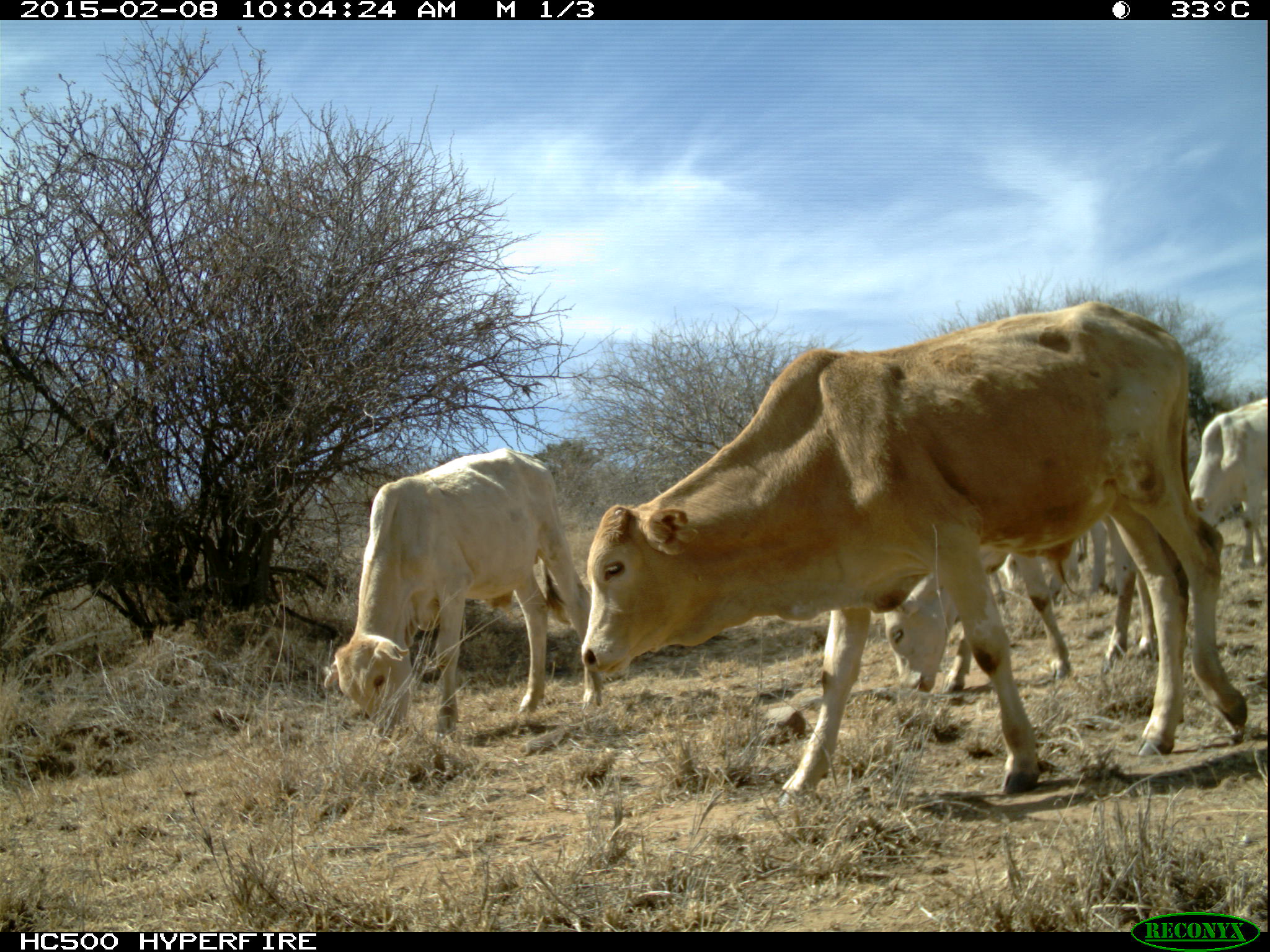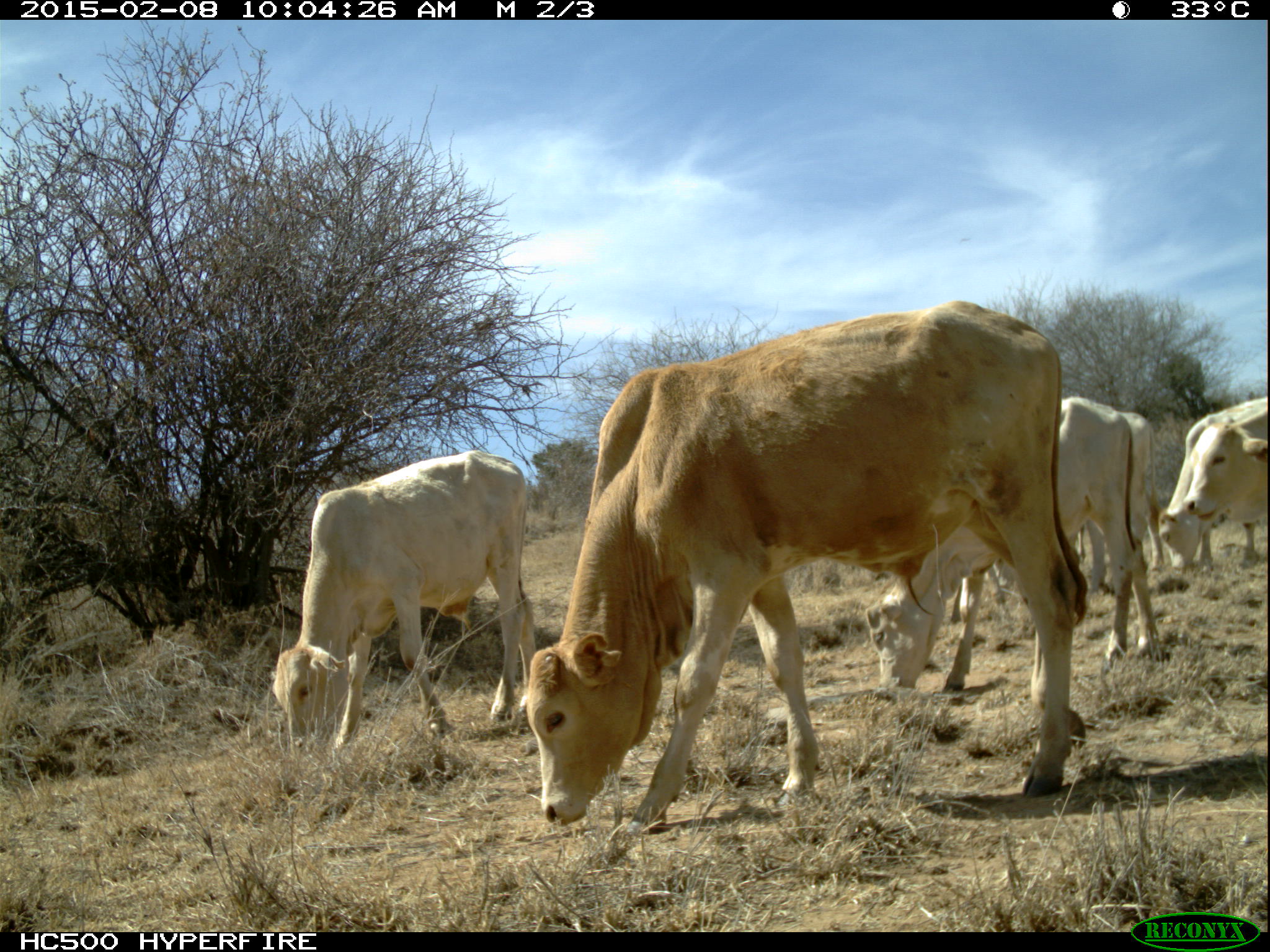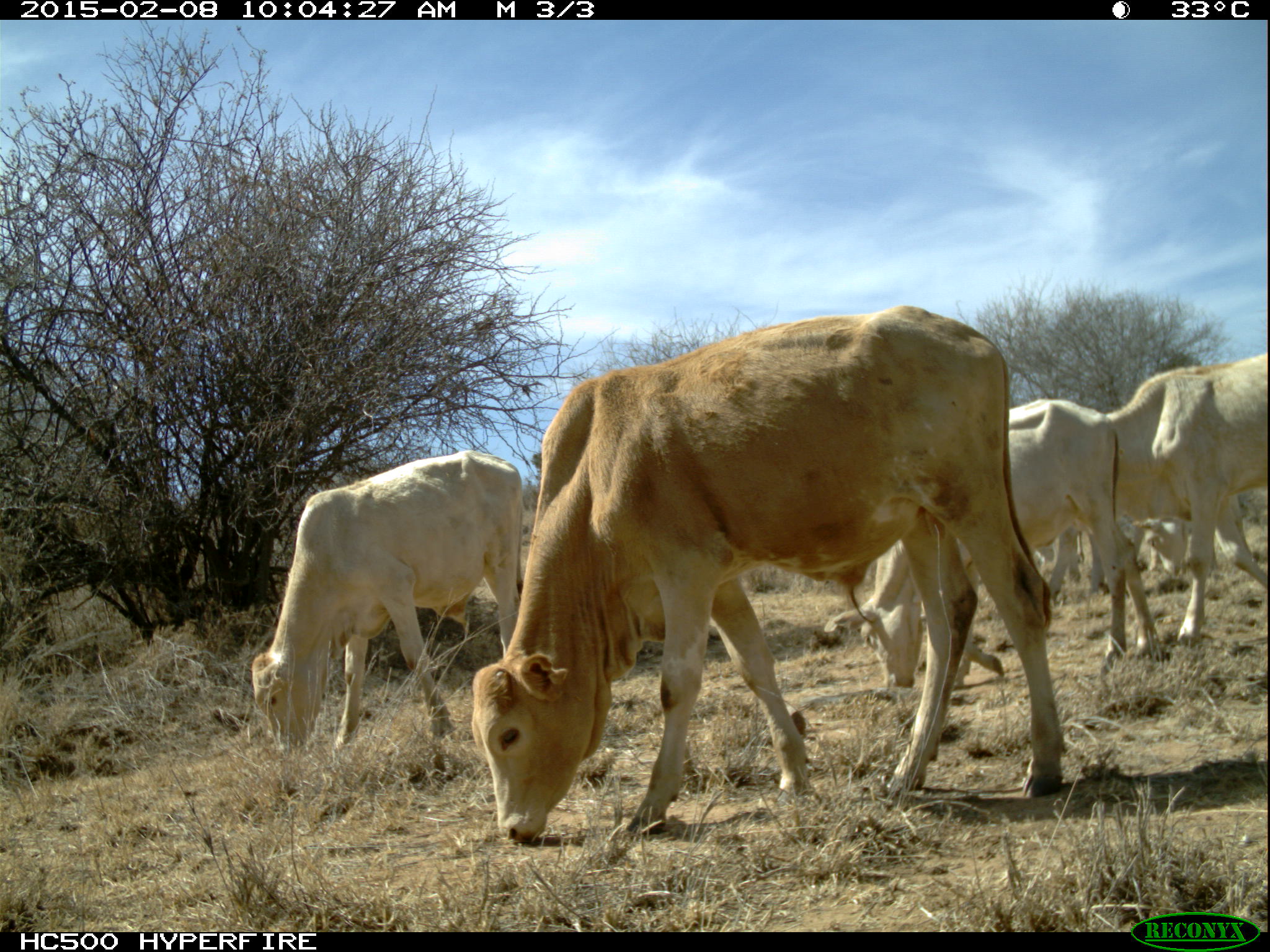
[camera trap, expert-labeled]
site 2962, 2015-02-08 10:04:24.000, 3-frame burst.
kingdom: Animalia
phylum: Chordata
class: Mammalia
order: Artiodactyla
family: Bovidae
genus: Bos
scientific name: Bos taurus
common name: domestic cattle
Bos taurus (domestic cattle), count 26.